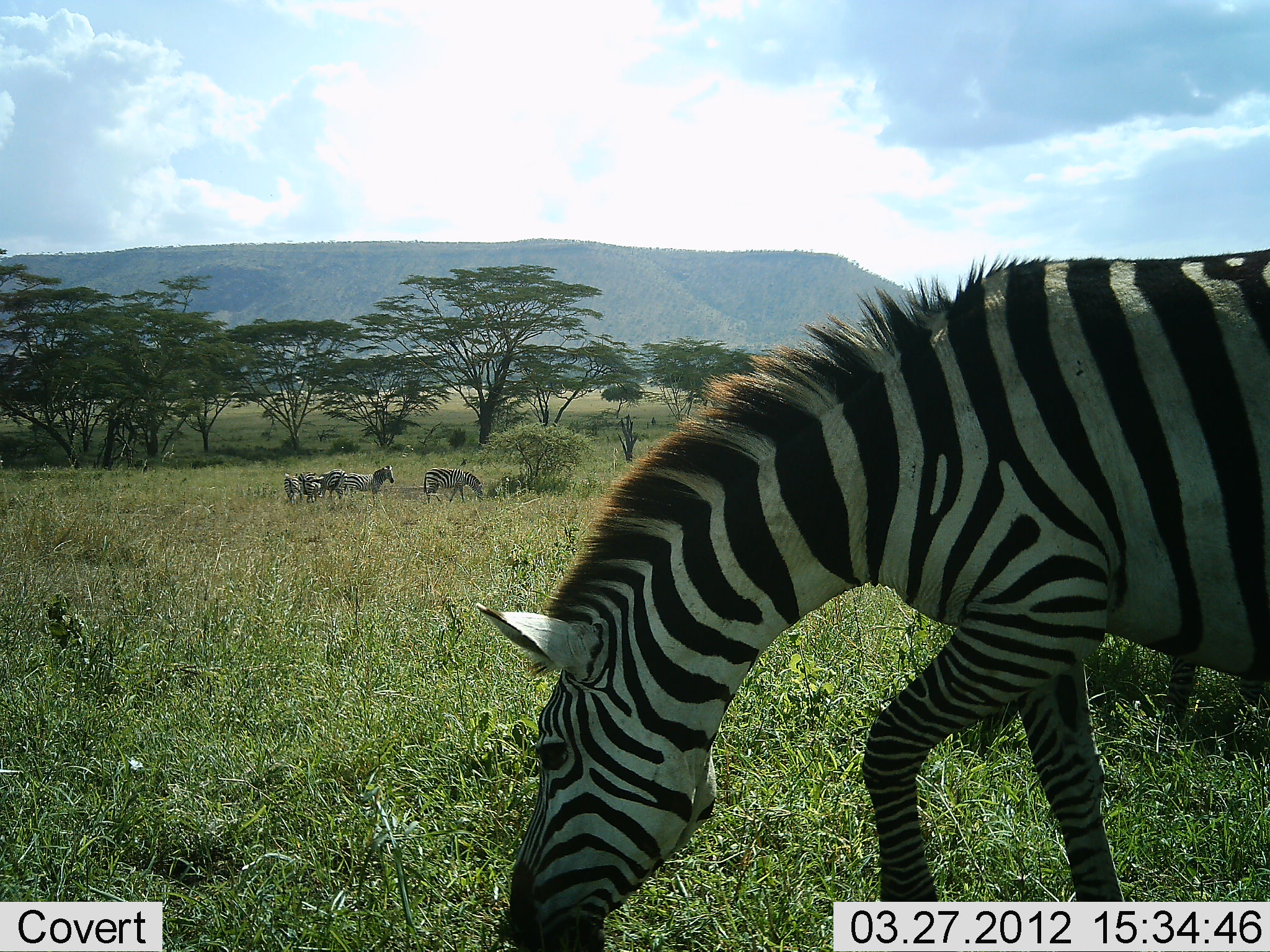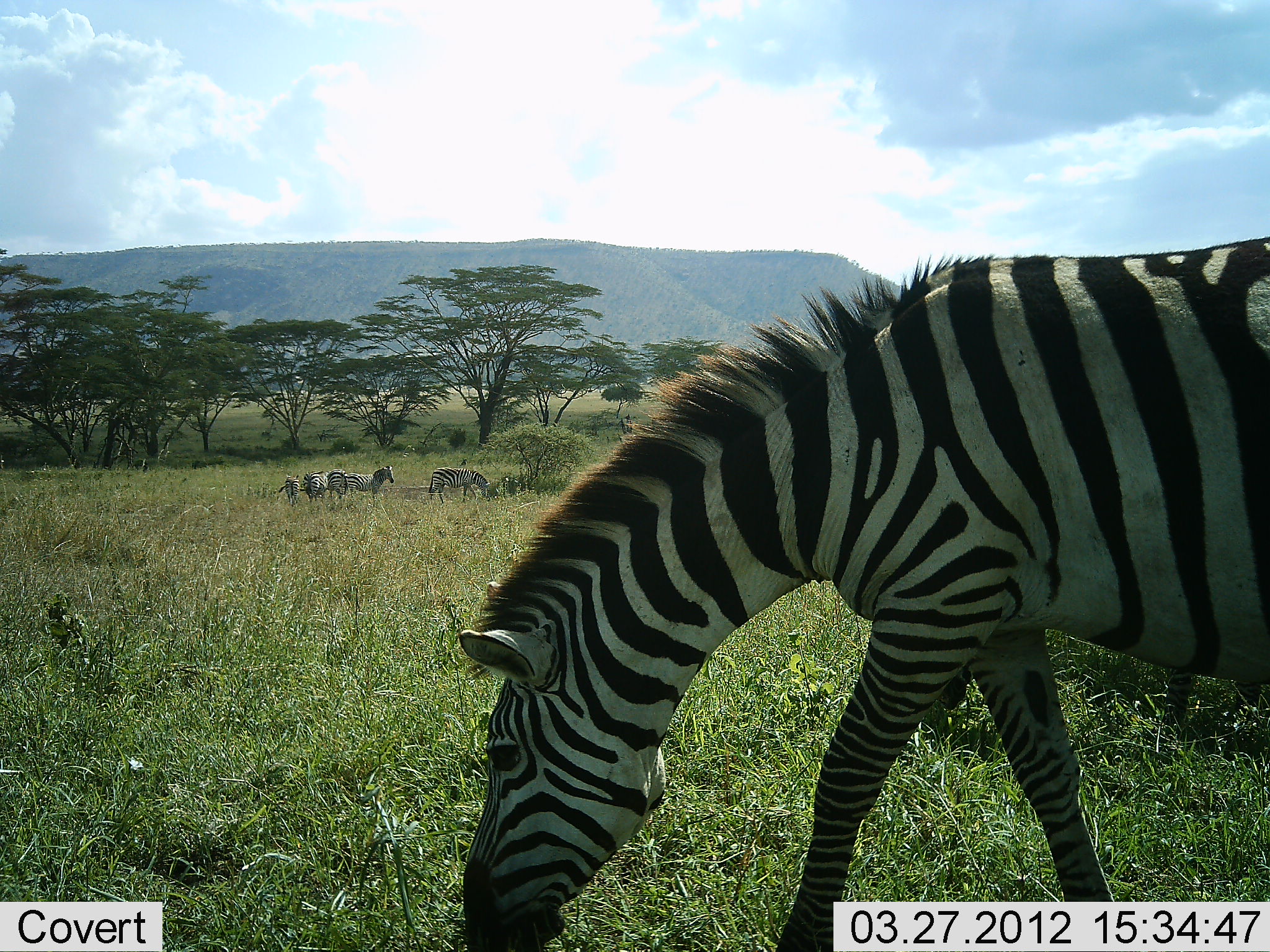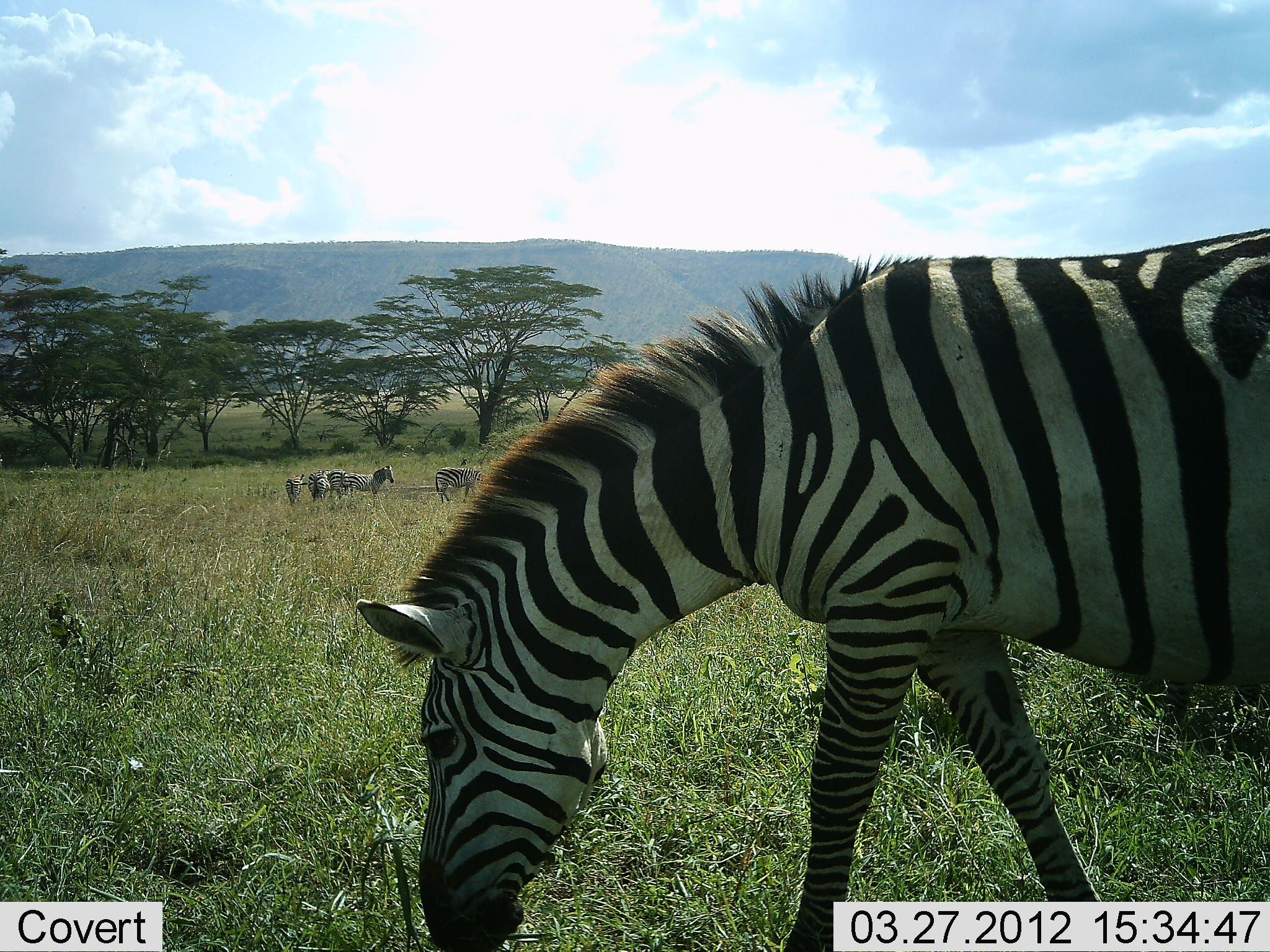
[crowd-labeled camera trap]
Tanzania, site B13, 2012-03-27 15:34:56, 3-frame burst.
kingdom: Animalia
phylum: Chordata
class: Mammalia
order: Perissodactyla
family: Equidae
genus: Equus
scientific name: Equus quagga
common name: plains zebra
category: zebra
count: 6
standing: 61%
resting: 6%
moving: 39%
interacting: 0%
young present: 11%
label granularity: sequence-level